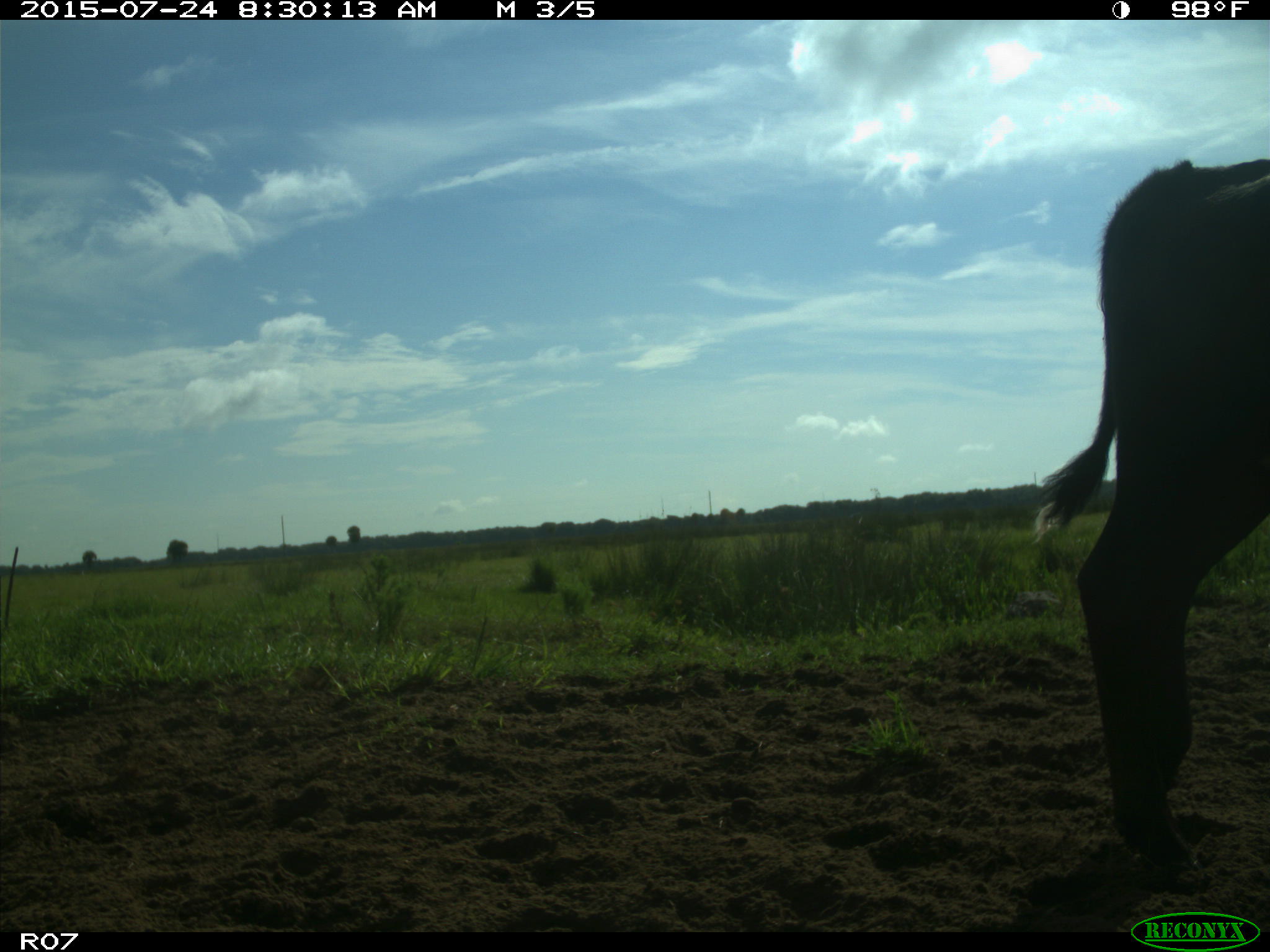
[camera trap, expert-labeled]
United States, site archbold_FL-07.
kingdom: Animalia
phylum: Chordata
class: Mammalia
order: Artiodactyla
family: Bovidae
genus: Bos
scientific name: Bos taurus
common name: domestic cow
Bos taurus (domestic cow).